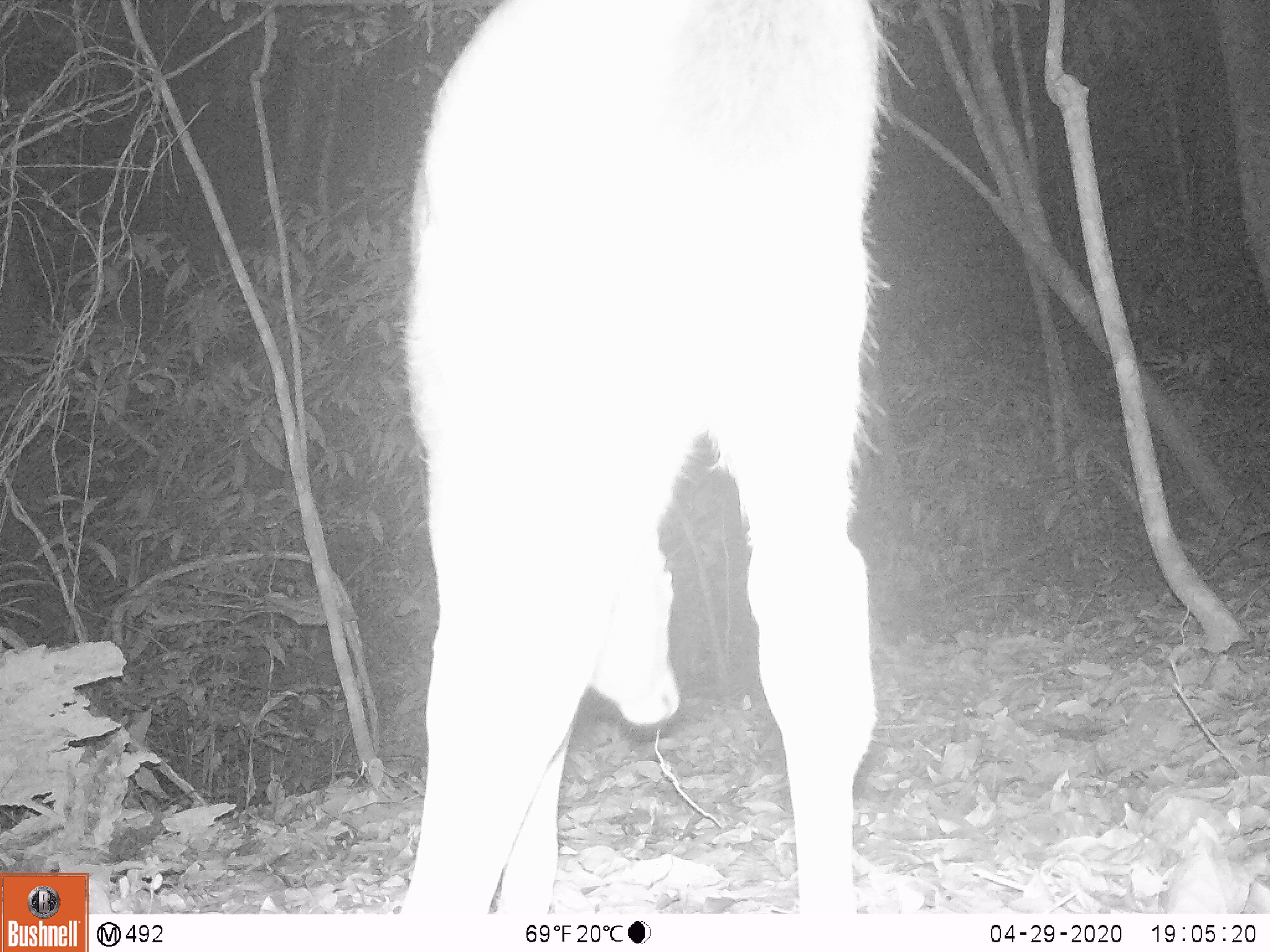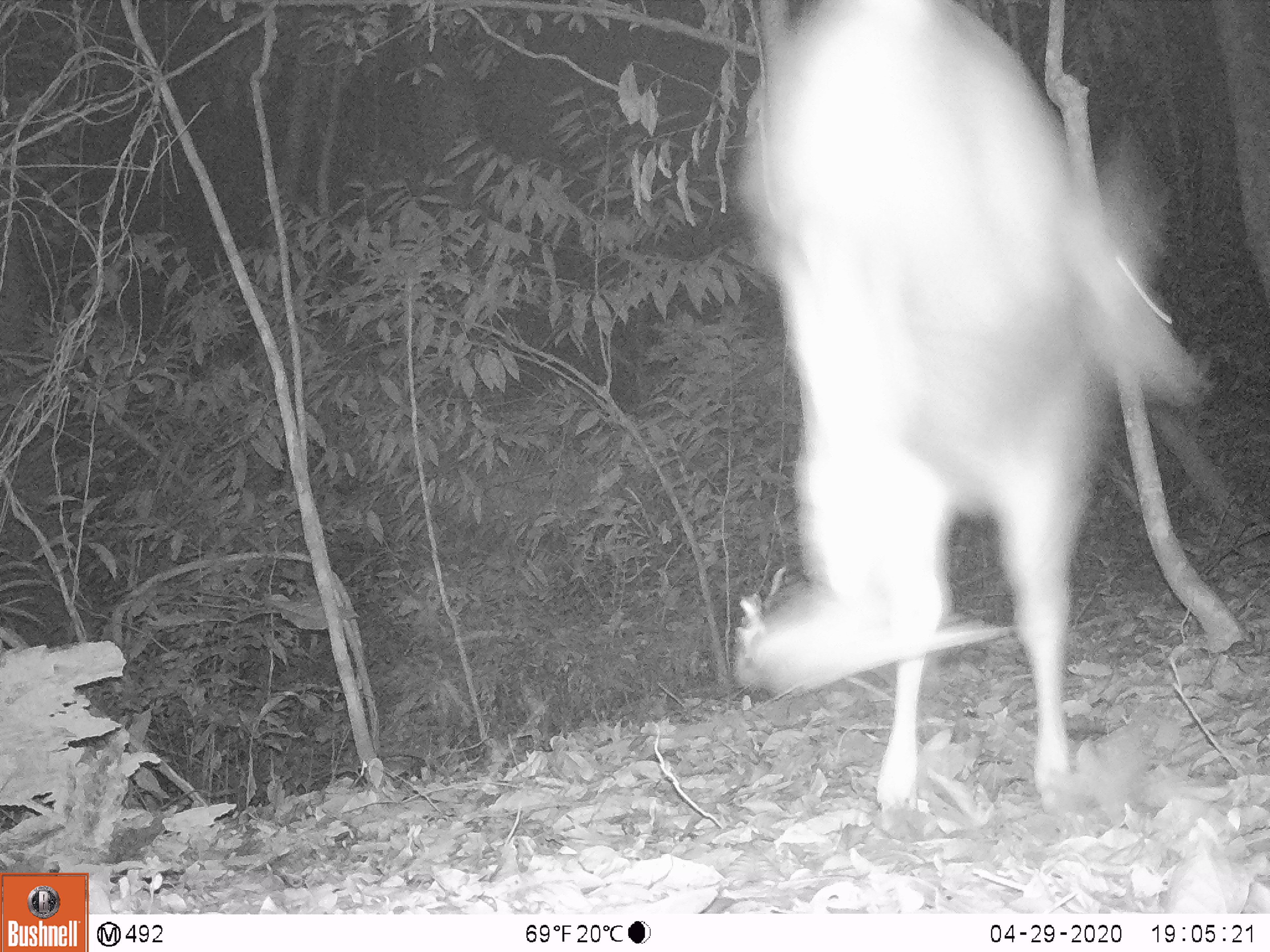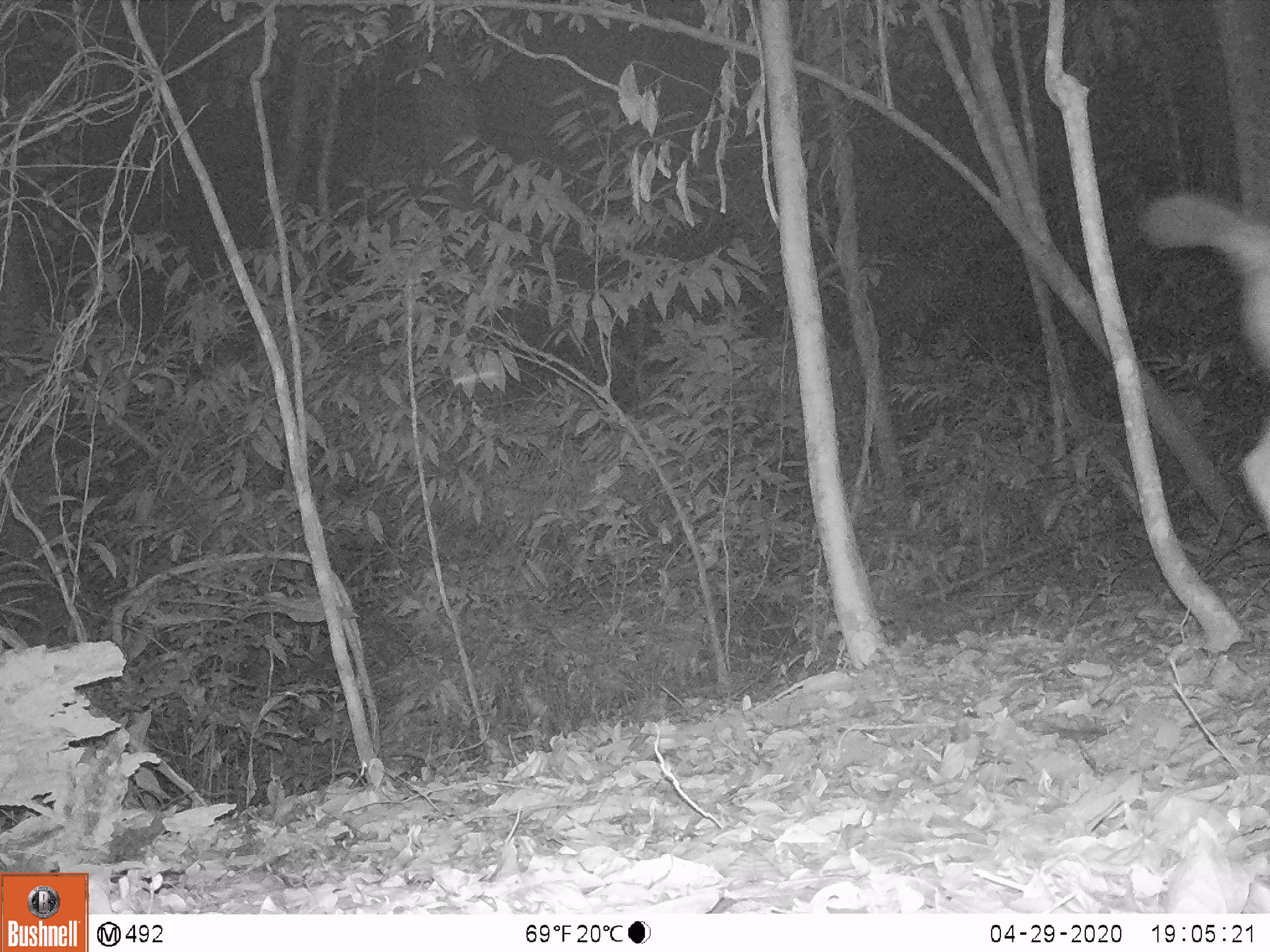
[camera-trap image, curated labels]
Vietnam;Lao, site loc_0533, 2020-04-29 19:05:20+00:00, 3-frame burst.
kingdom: Animalia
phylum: Chordata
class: Mammalia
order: Artiodactyla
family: Cervidae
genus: Rusa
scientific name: Rusa unicolor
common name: sambar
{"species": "sambar (Rusa unicolor)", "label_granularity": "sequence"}